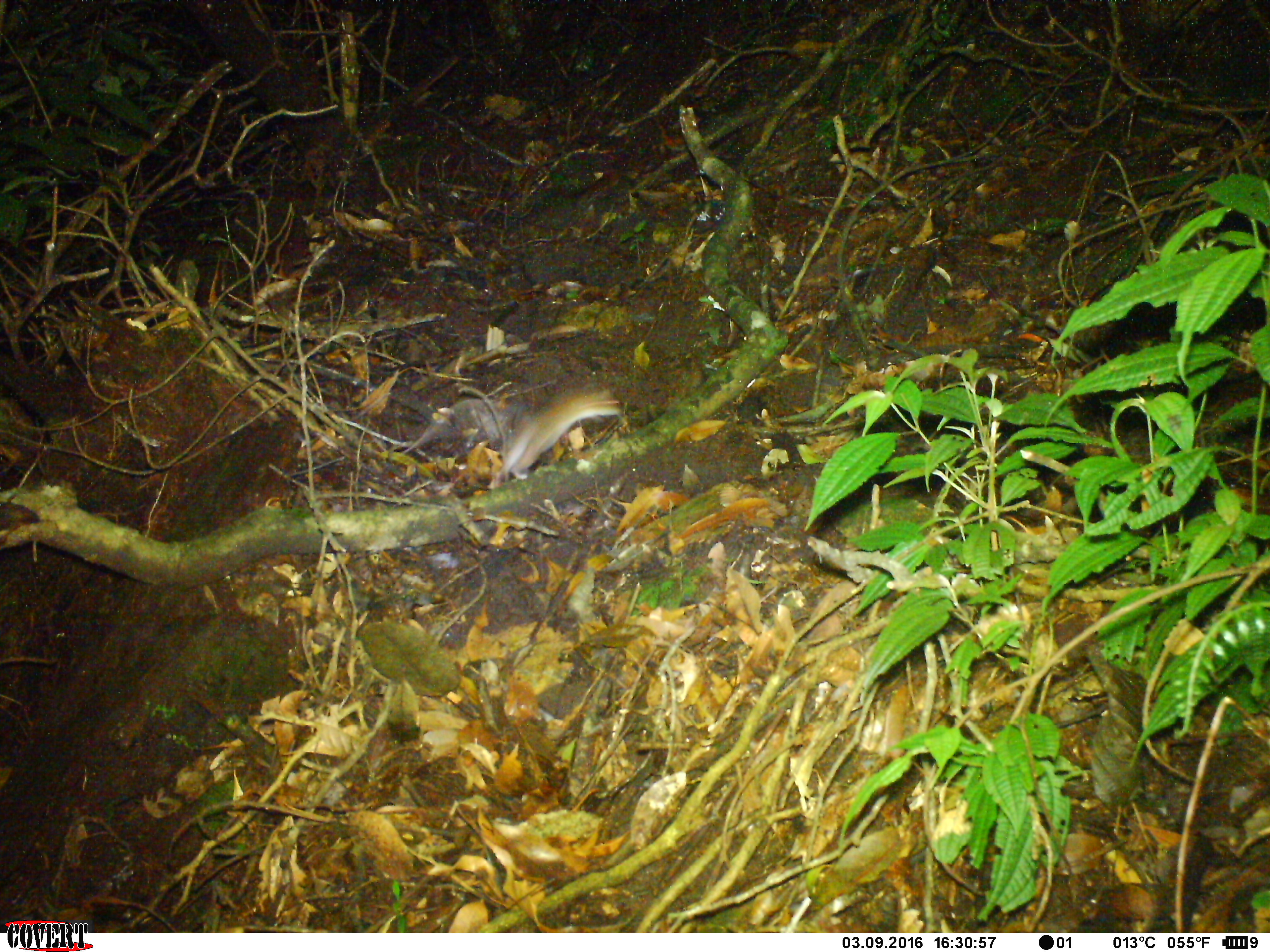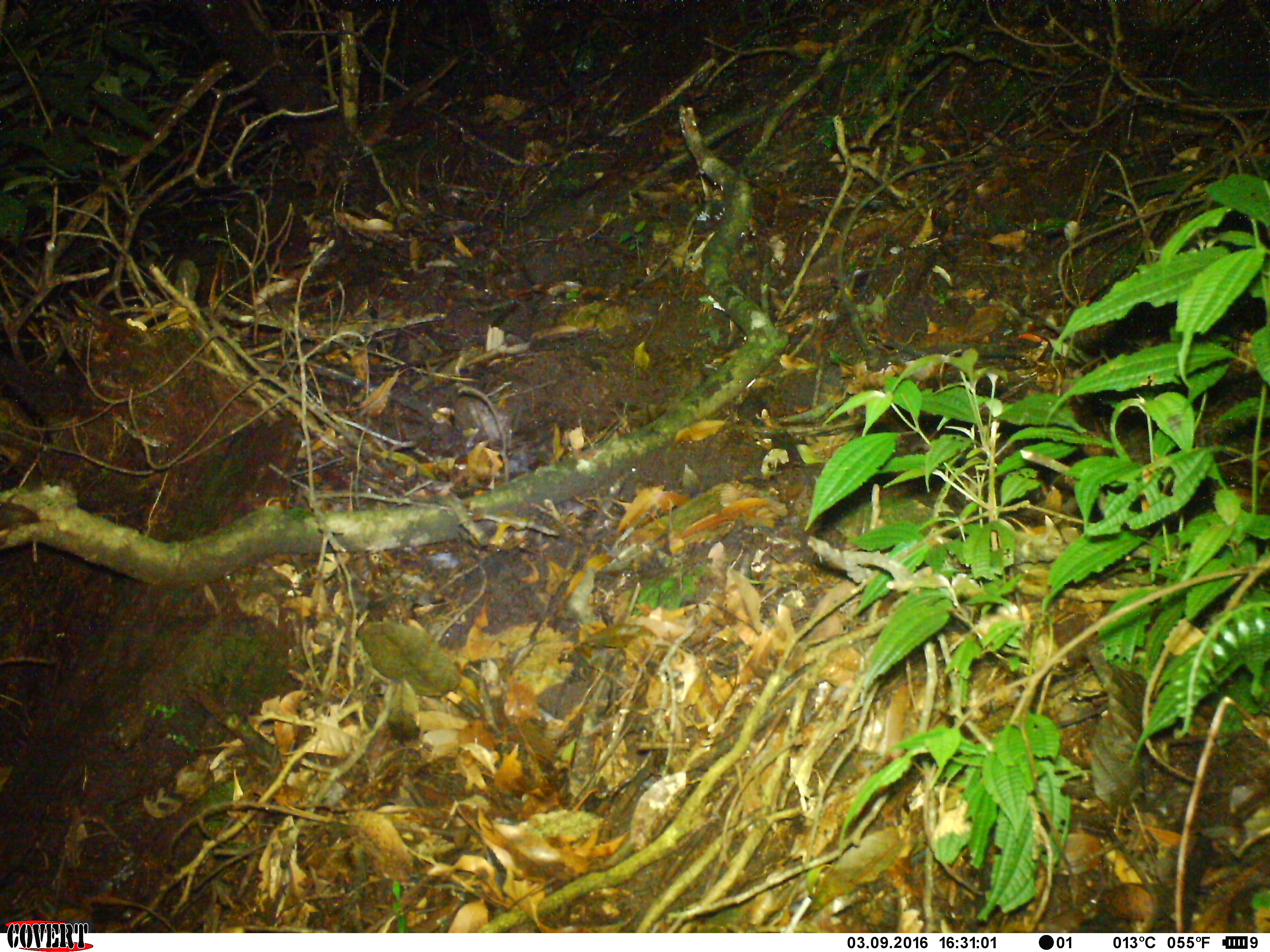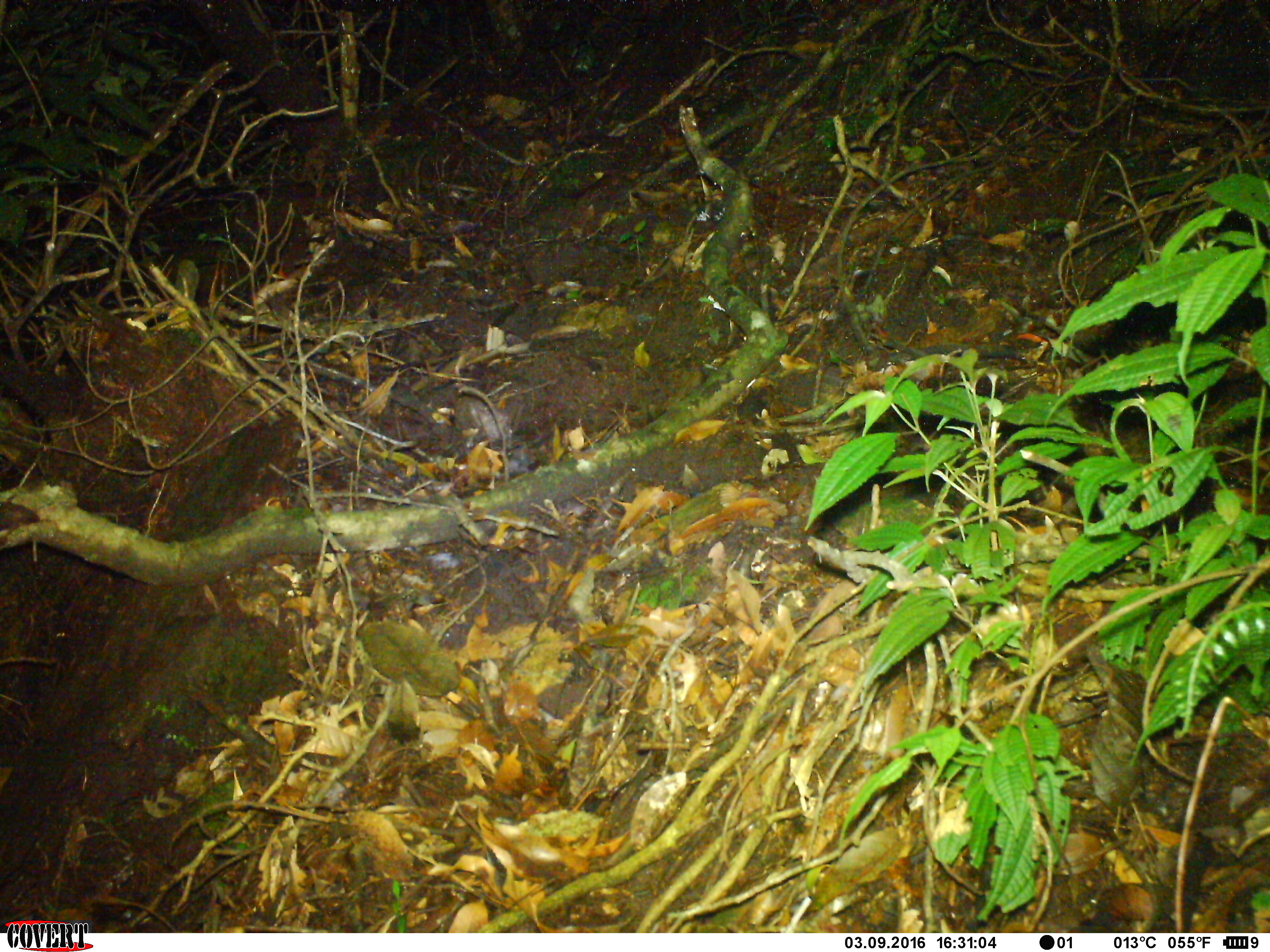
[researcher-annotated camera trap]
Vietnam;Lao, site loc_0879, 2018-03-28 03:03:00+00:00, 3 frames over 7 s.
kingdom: Animalia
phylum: Chordata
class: Mammalia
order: Rodentia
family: Muridae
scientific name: Muridae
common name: old-world mice and rats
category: unidentified murid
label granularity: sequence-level